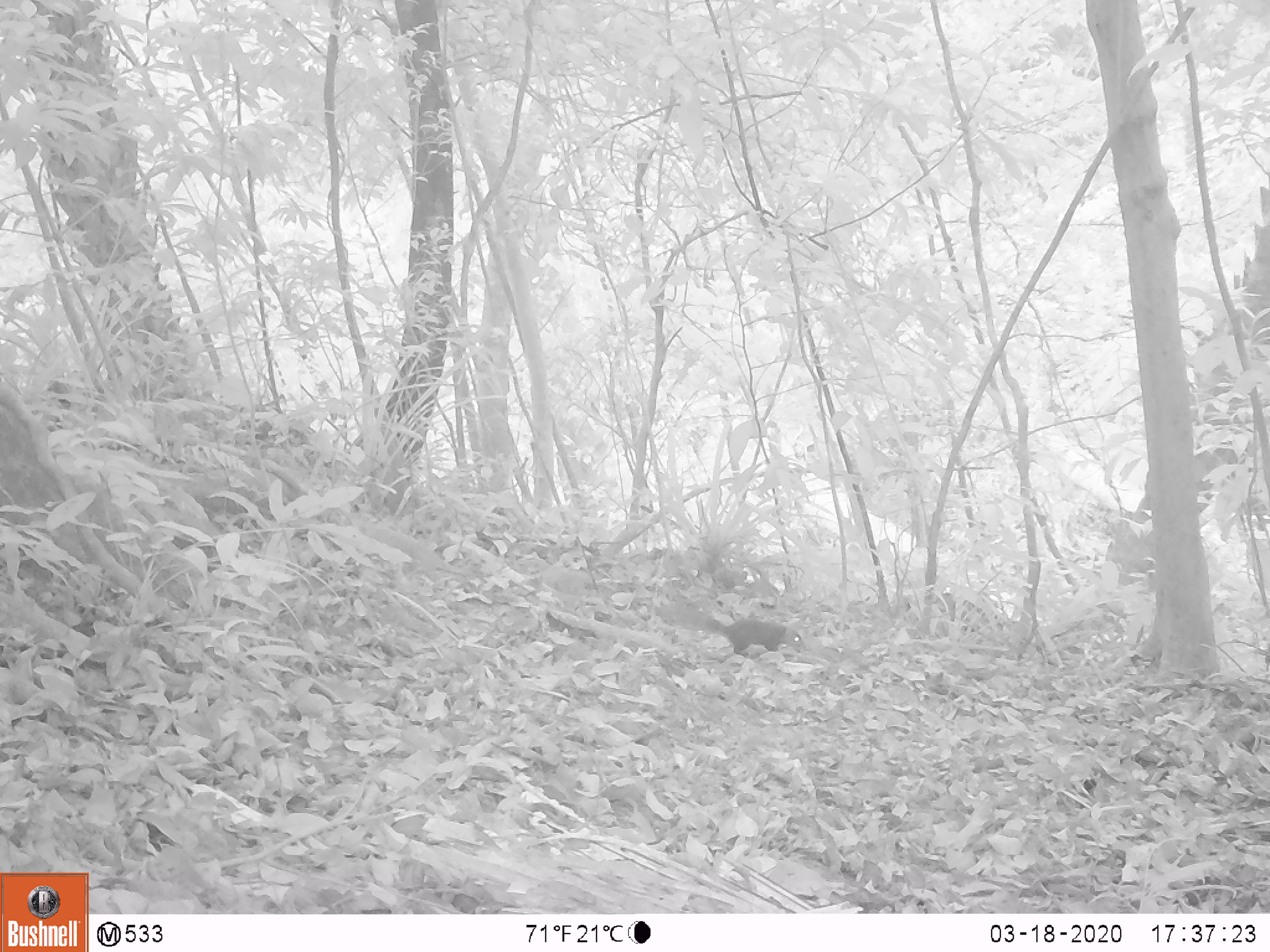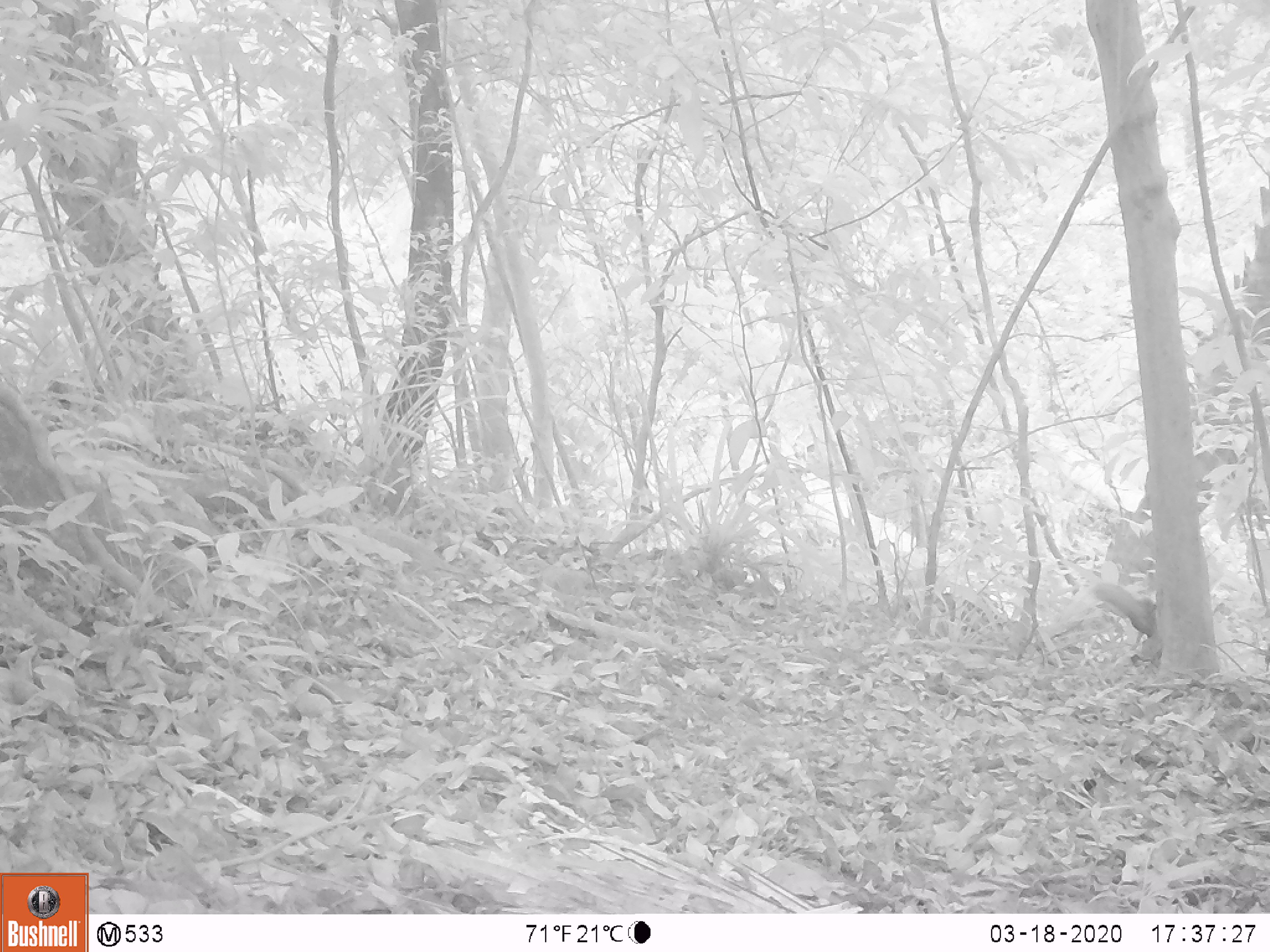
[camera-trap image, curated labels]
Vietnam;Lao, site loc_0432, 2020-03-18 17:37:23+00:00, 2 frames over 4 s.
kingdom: Animalia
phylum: Chordata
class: Mammalia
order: Rodentia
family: Sciuridae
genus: Dremomys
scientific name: Dremomys rufigenis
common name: red-cheeked squirrel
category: red cheeked squirrel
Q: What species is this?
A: Red cheeked squirrel (red-cheeked squirrel) (Dremomys rufigenis).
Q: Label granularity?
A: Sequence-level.